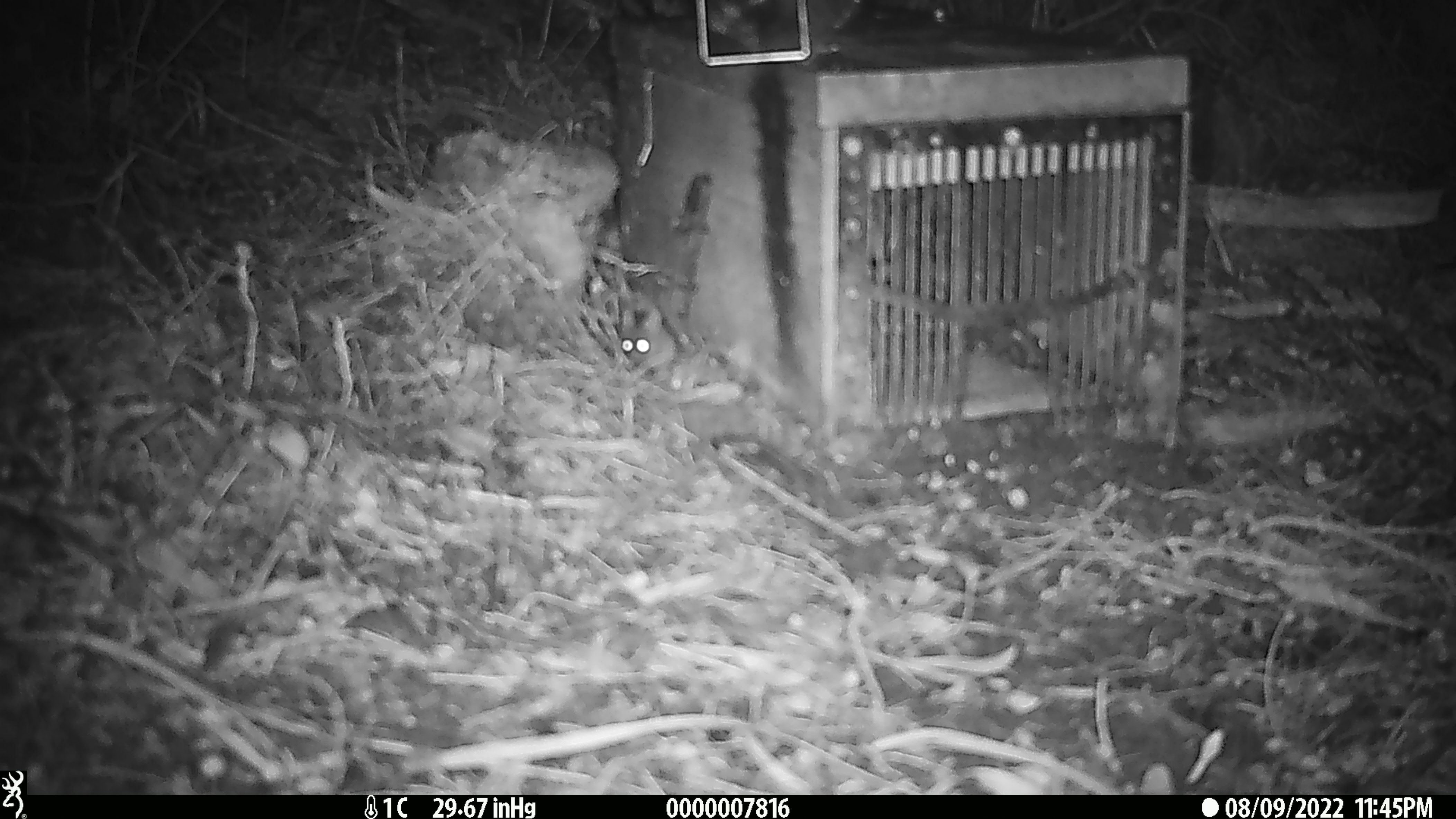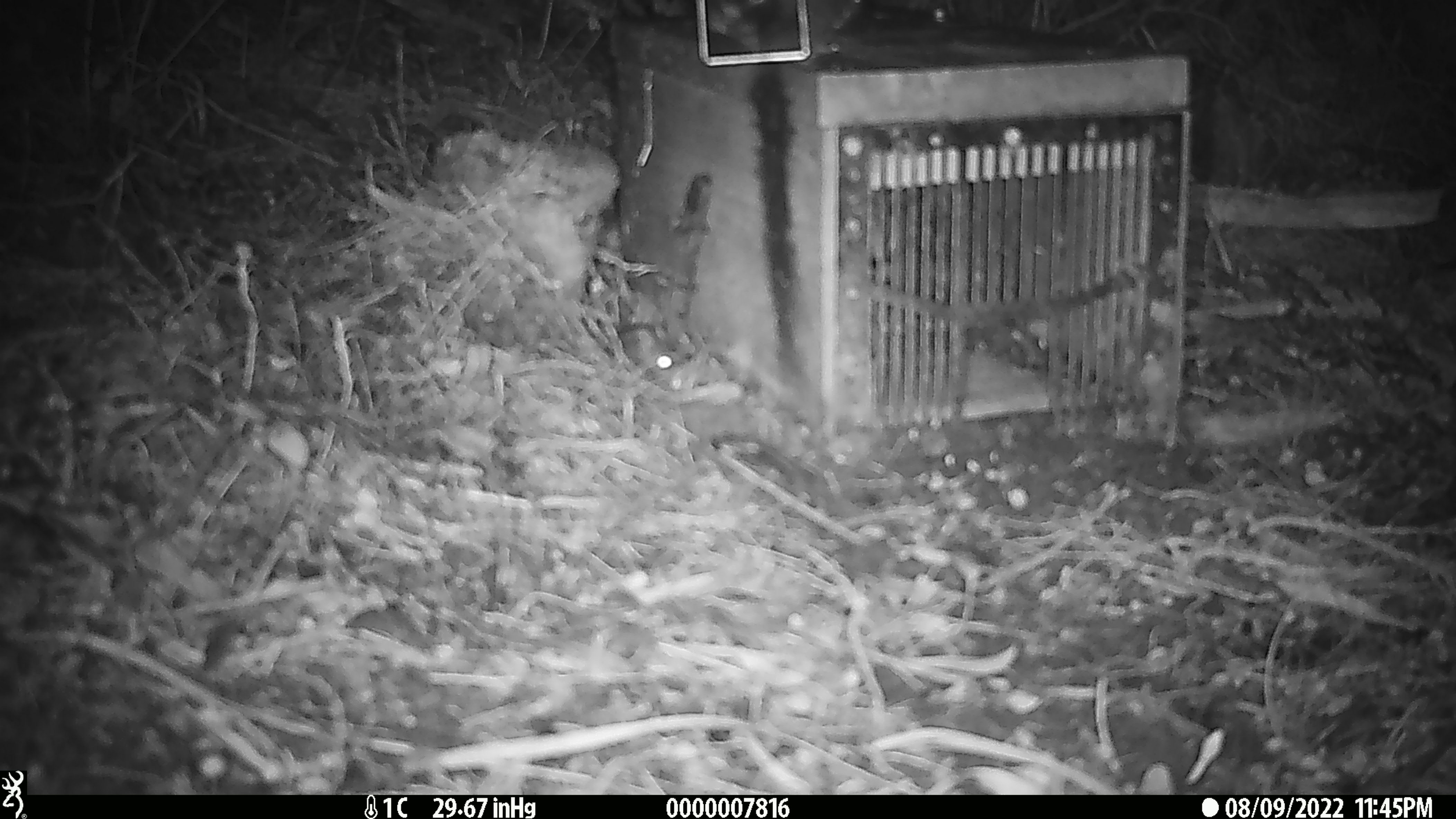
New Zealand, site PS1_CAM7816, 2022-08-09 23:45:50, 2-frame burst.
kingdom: Animalia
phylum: Chordata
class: Mammalia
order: Rodentia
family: Muridae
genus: Mus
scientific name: Mus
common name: mouse